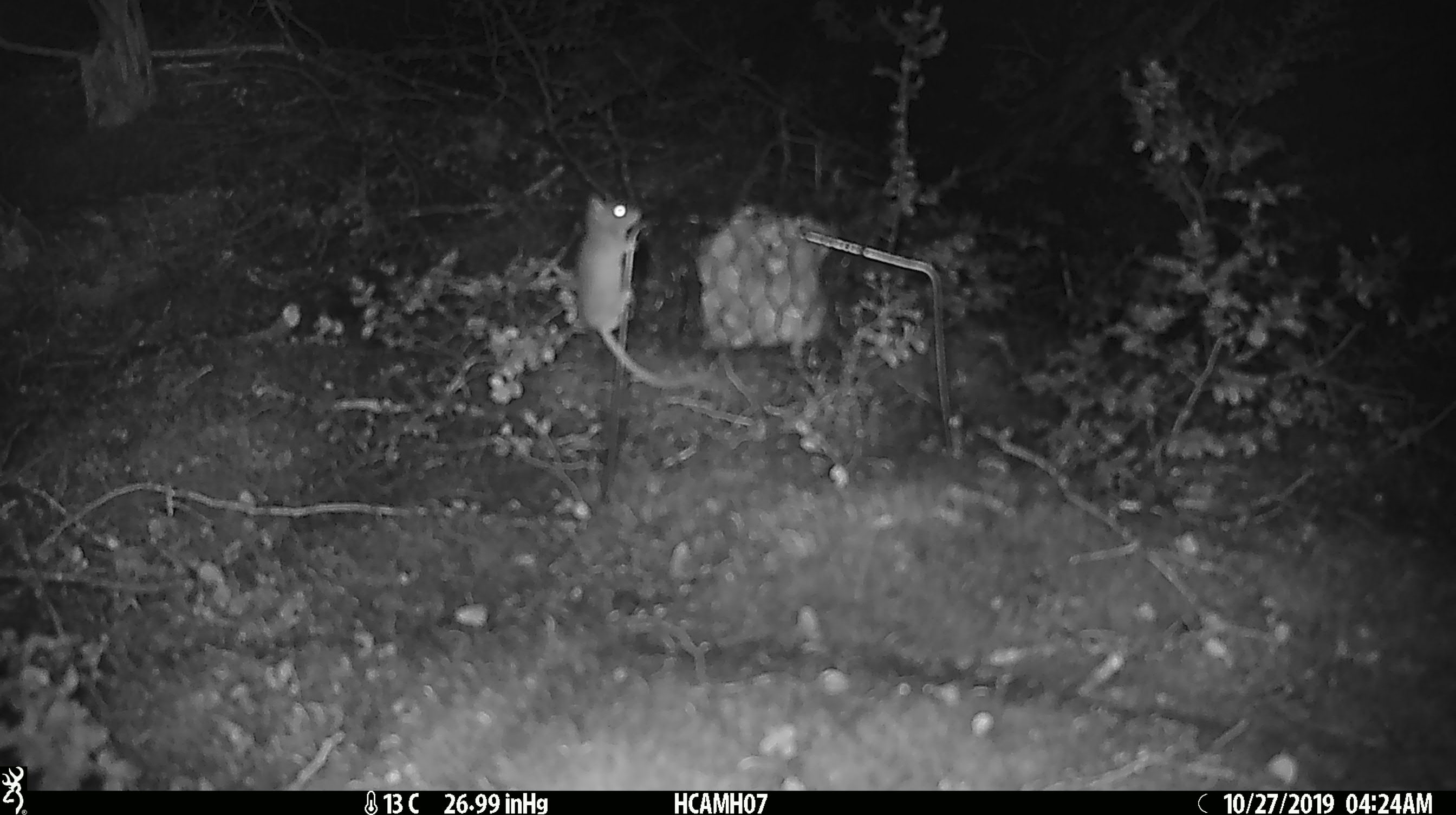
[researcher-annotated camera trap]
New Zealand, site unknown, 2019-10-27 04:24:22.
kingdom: Animalia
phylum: Chordata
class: Mammalia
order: Rodentia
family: Muridae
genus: Mus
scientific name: Mus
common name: mouse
Mouse (Mus).